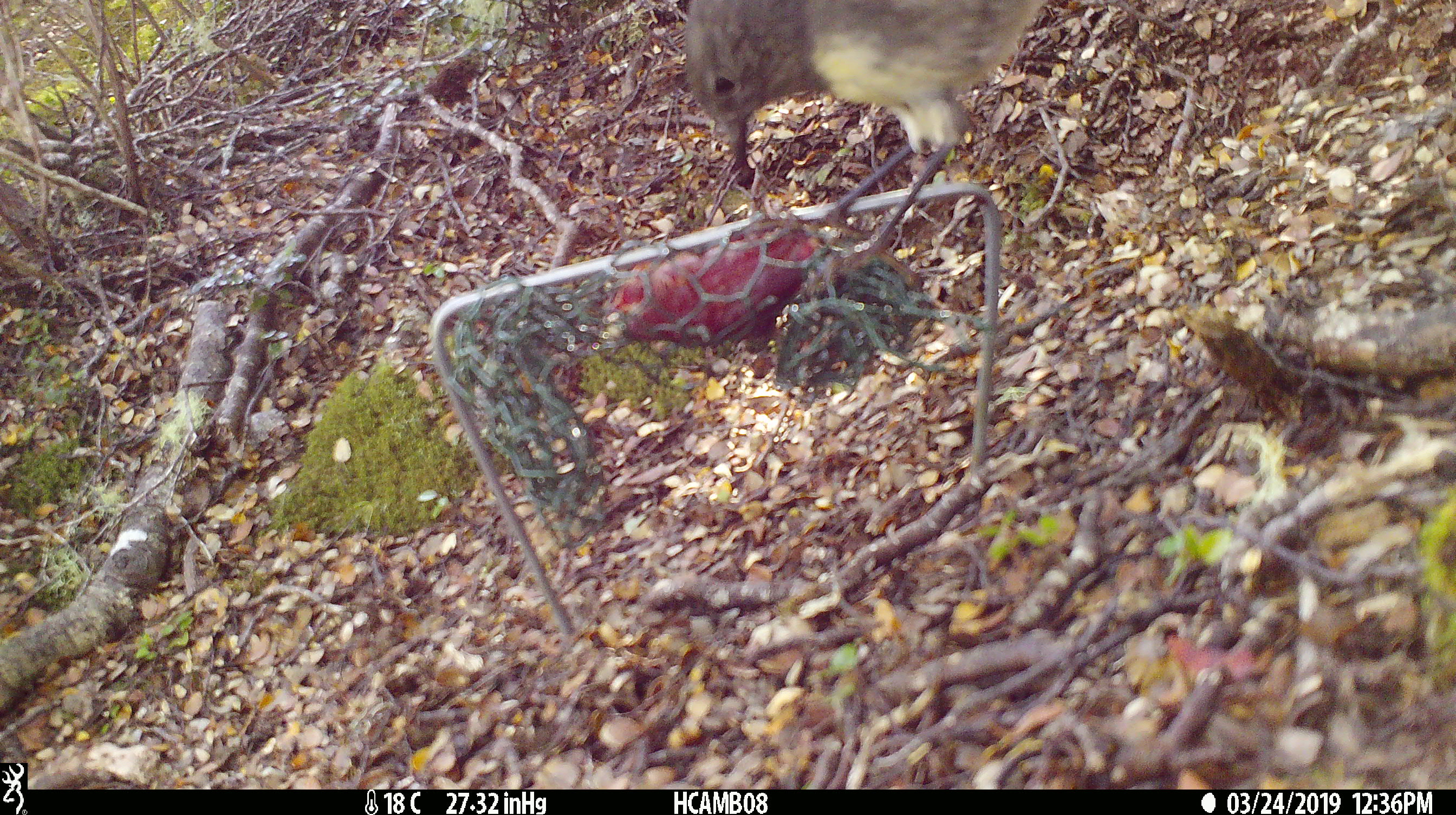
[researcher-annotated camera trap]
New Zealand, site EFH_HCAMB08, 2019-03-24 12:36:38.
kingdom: Animalia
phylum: Chordata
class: Aves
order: Passeriformes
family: Petroicidae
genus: Petroica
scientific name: Petroica australis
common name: new zealand robin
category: robin